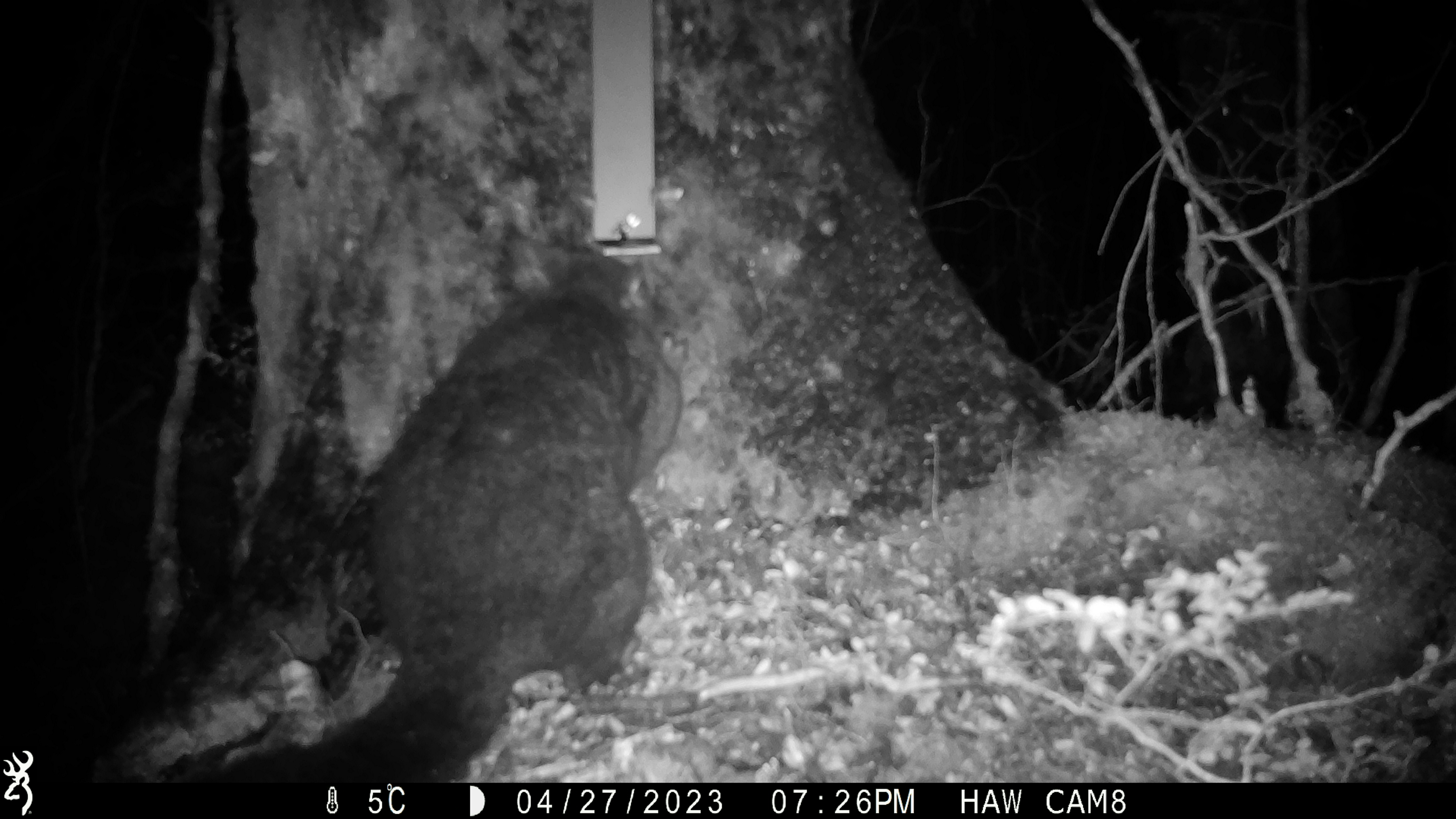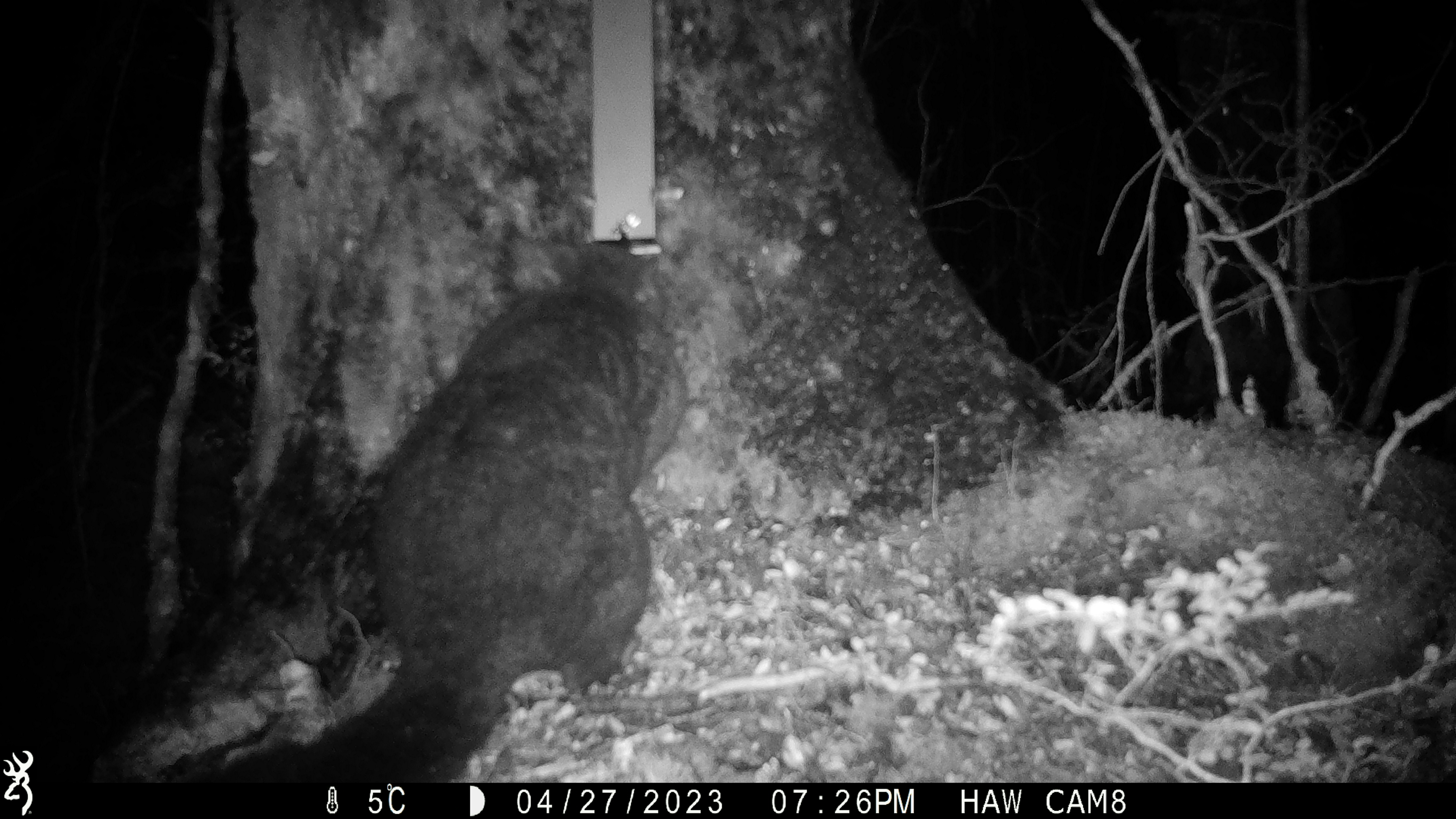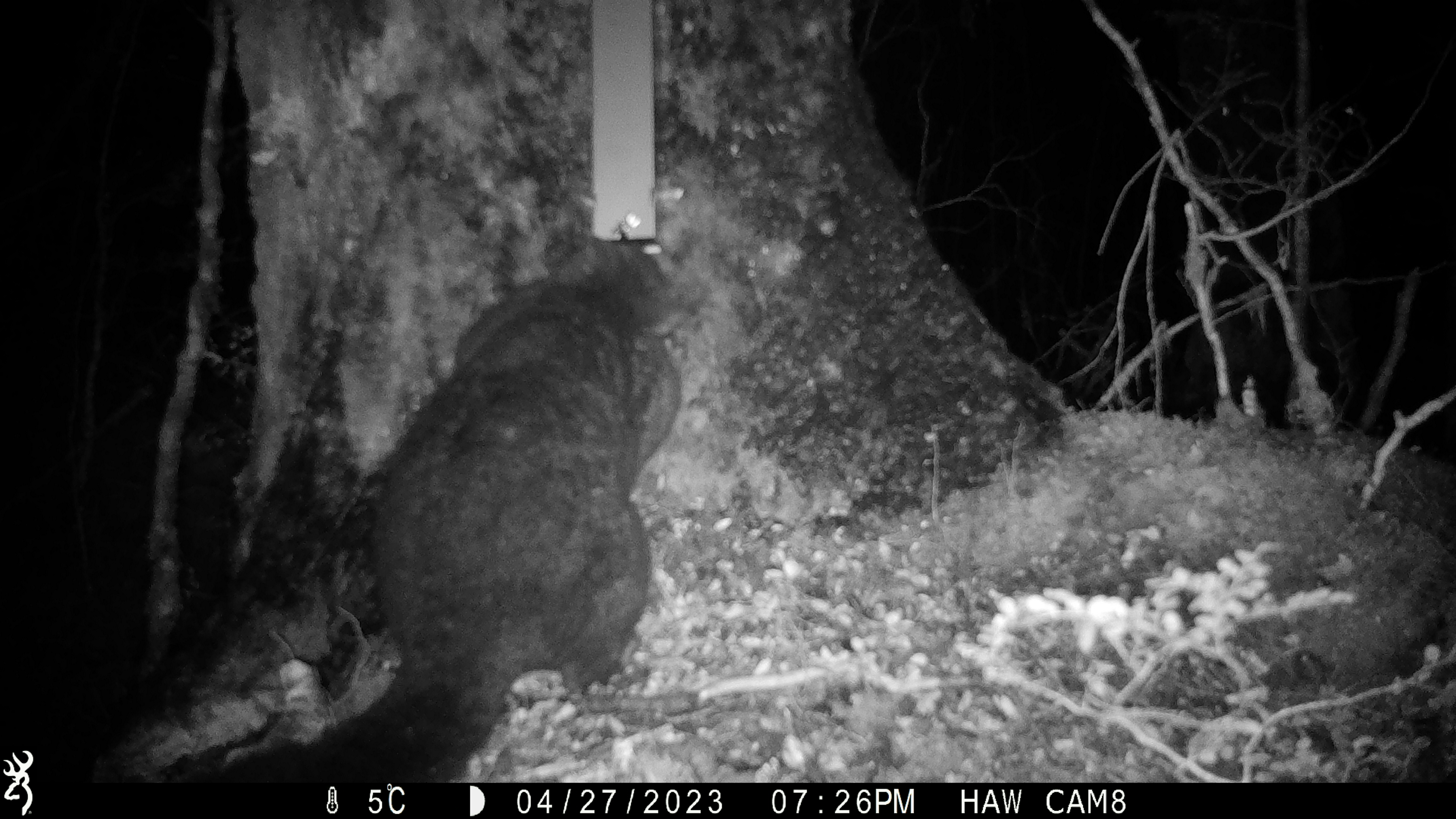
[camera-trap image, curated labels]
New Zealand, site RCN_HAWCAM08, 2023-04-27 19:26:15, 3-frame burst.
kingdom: Animalia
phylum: Chordata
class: Mammalia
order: Diprotodontia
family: Phalangeridae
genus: Trichosurus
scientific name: Trichosurus vulpecula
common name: common brushtail possum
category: possum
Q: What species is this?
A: Possum (common brushtail possum) (Trichosurus vulpecula).